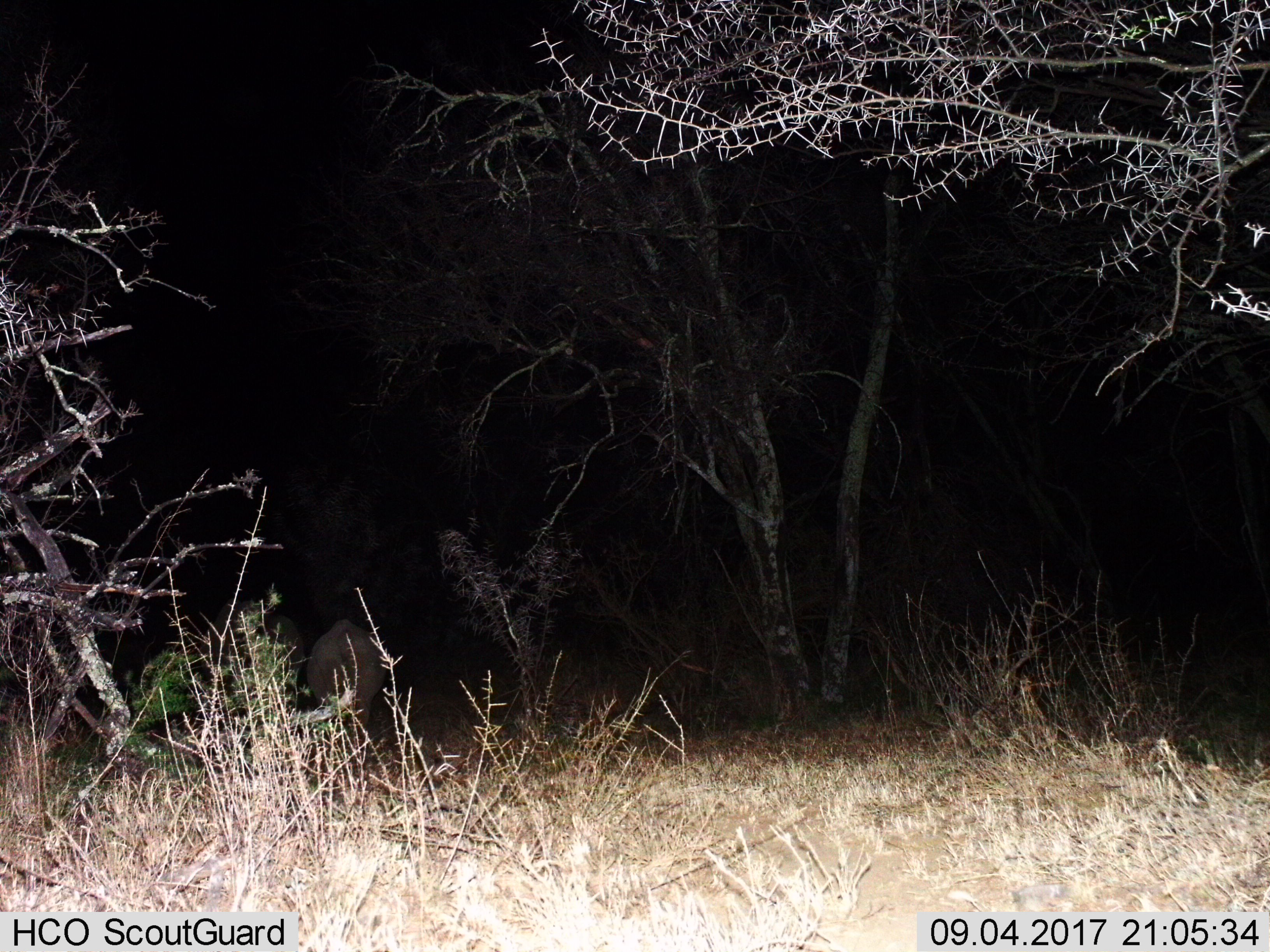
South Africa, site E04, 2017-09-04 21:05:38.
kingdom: Animalia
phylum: Chordata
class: Mammalia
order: Perissodactyla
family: Rhinocerotidae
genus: Ceratotherium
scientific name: Ceratotherium simum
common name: white rhinoceros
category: rhinoceroswhite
Rhinoceroswhite (white rhinoceros) (Ceratotherium simum), count 2. Behavior (volunteer vote fractions): standing 50%, resting 0%, moving 50%, interacting 0%. Young present (vote fraction): 0%. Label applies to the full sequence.